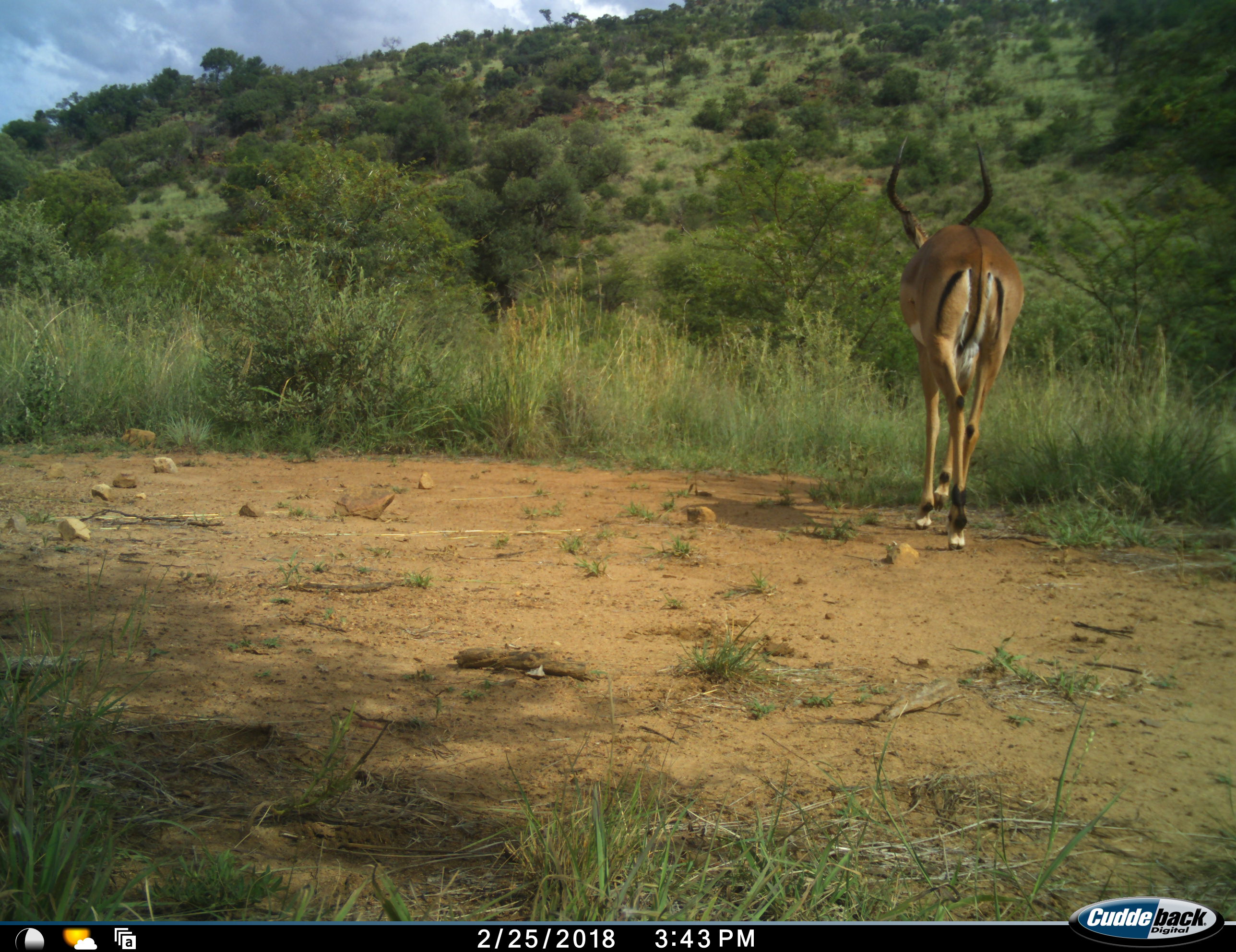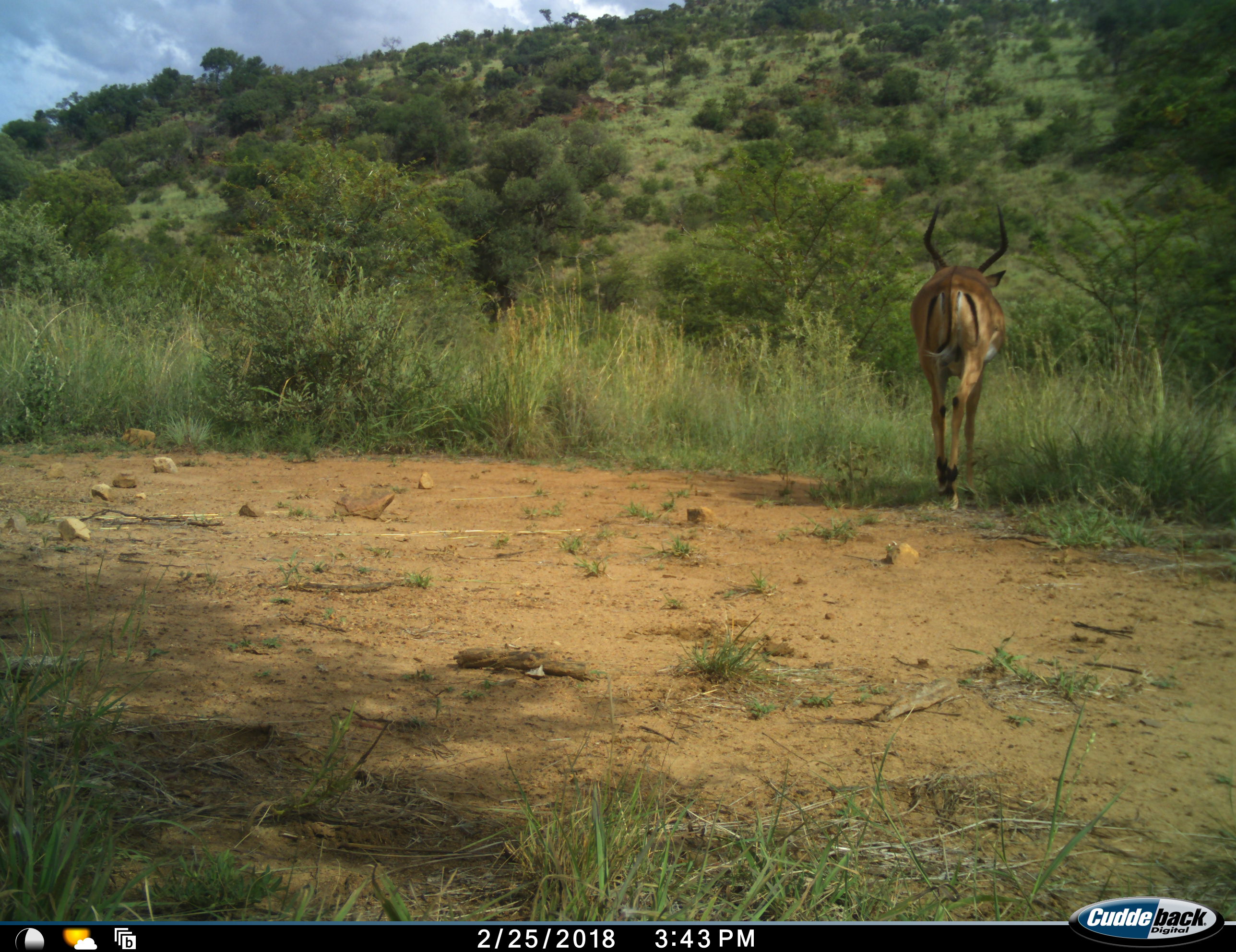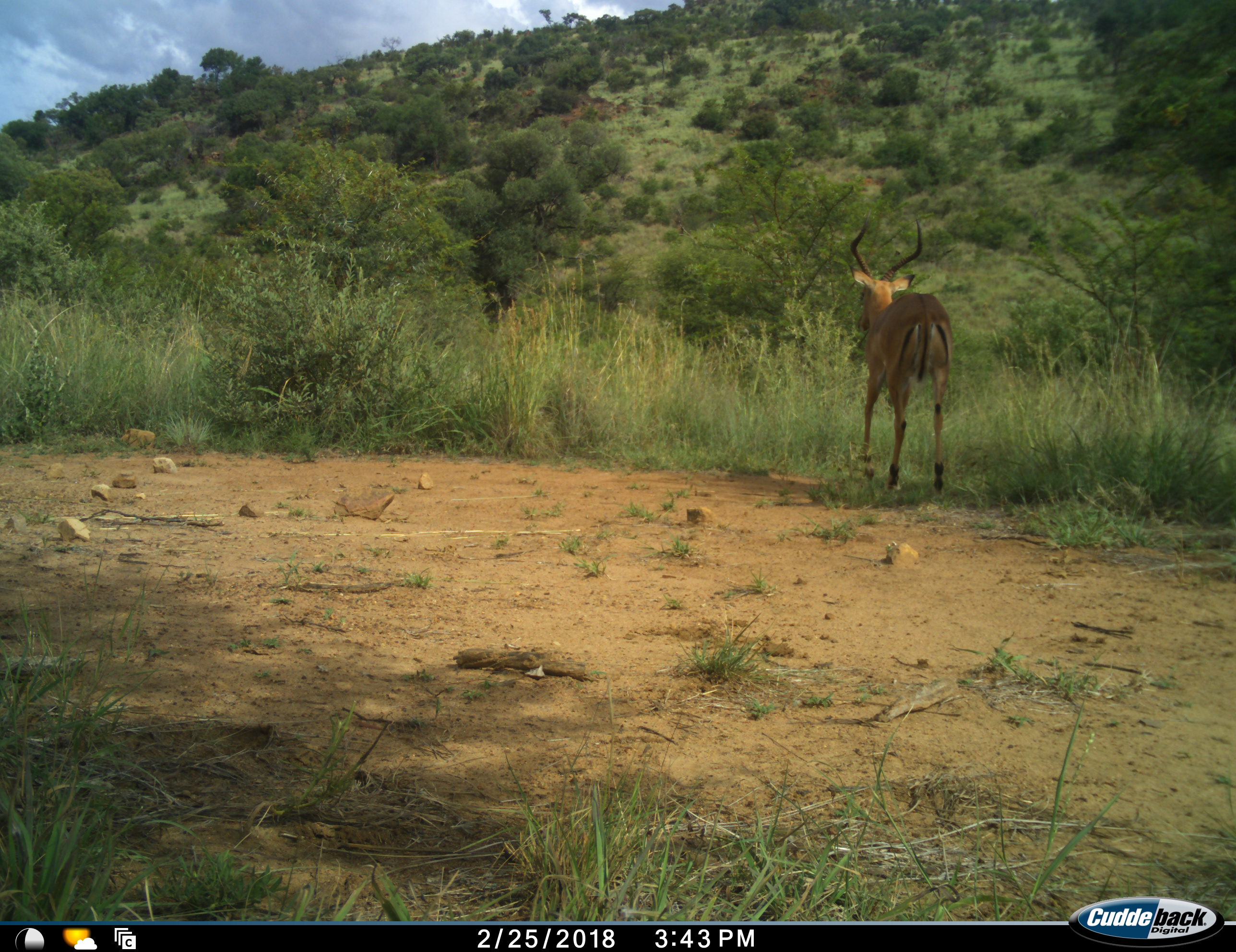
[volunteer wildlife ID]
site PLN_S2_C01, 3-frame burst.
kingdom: Animalia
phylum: Chordata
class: Mammalia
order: Artiodactyla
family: Bovidae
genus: Aepyceros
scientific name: Aepyceros melampus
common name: impala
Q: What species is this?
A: Impala (Aepyceros melampus).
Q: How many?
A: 1.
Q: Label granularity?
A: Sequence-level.